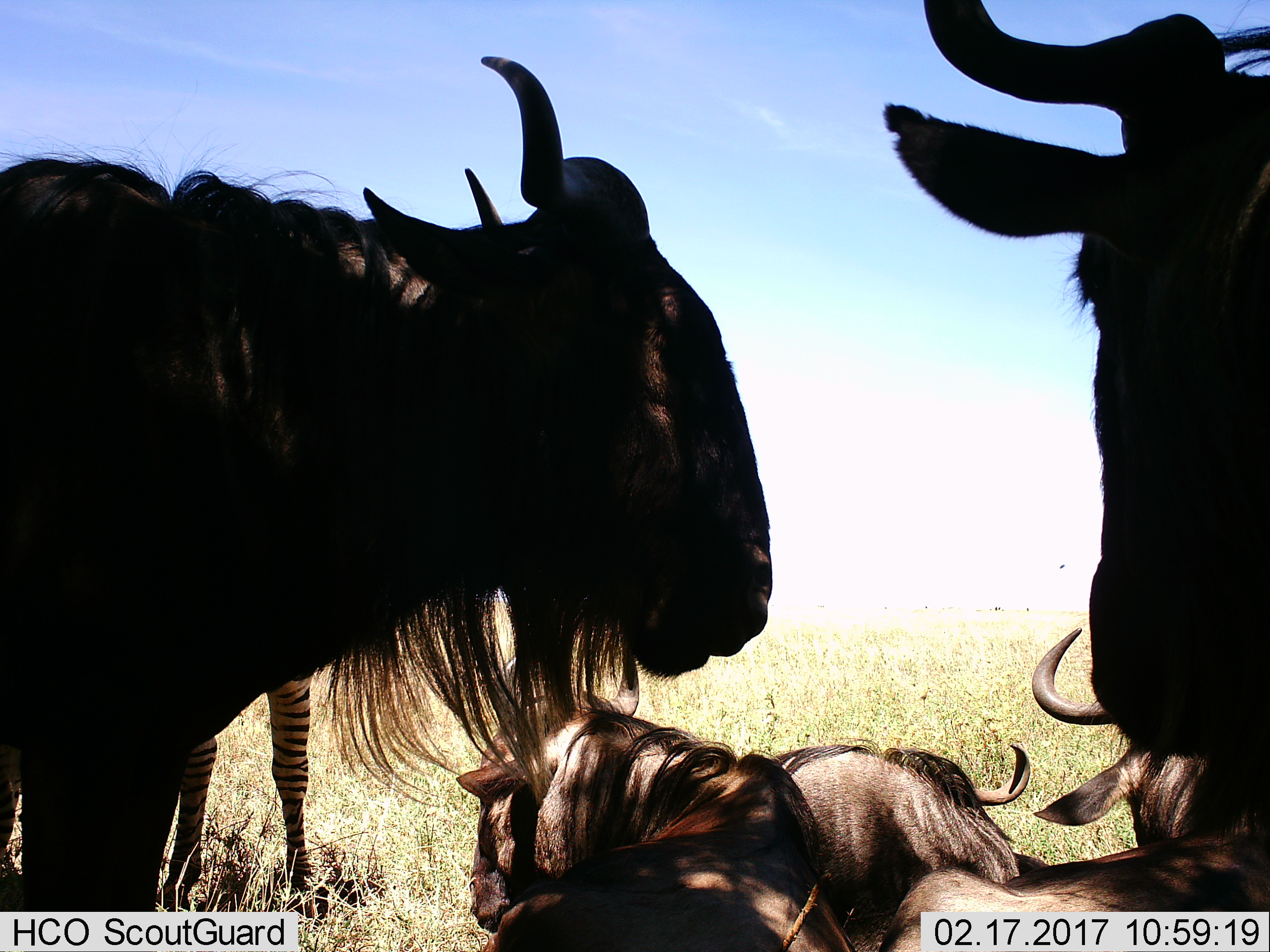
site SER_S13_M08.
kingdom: Animalia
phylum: Chordata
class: Mammalia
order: Artiodactyla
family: Bovidae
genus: Connochaetes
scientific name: Connochaetes taurinus taurinus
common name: blue wildebeest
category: wildebeestblue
Wildebeestblue (blue wildebeest) (Connochaetes taurinus taurinus), count 5. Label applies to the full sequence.